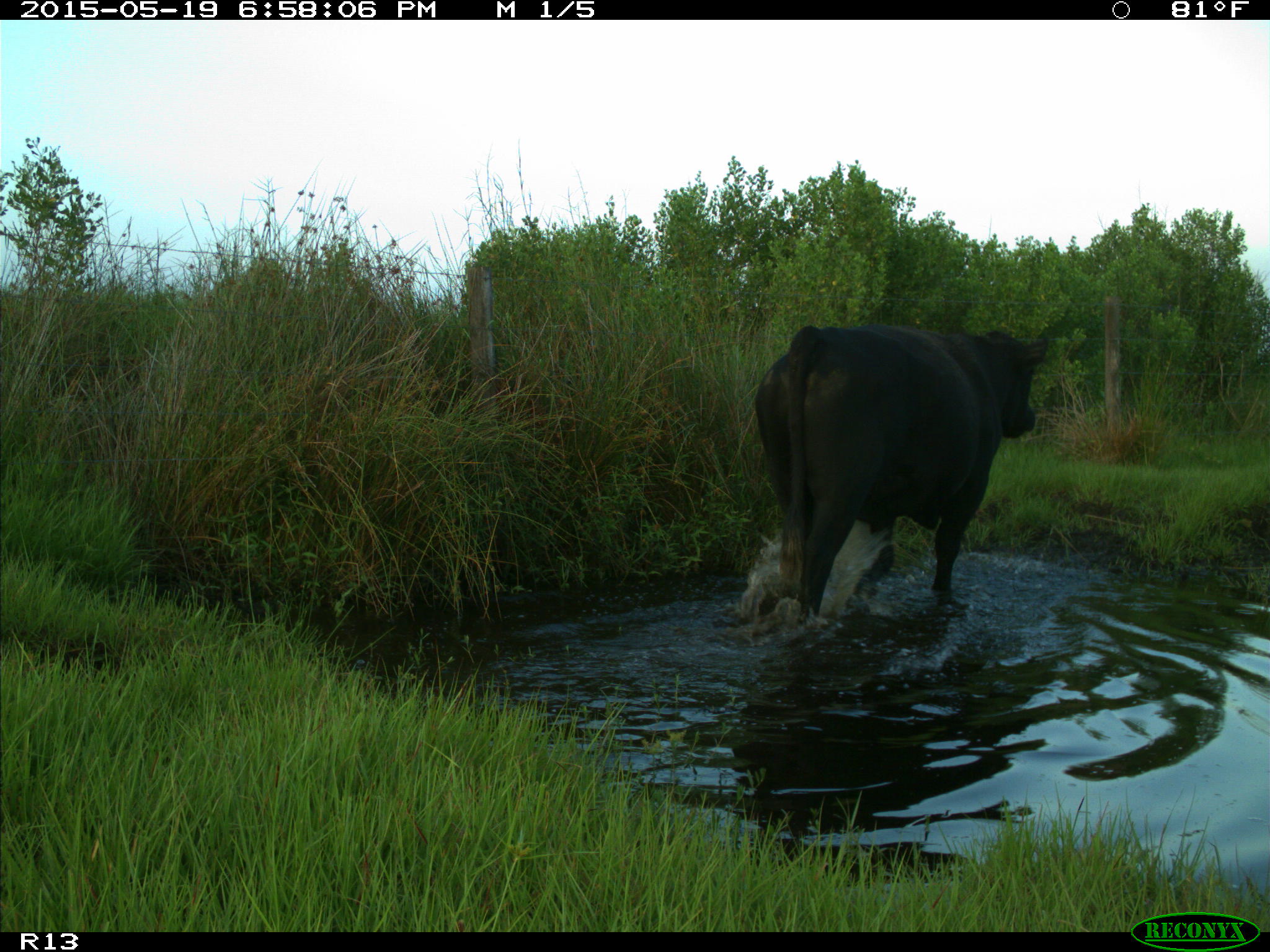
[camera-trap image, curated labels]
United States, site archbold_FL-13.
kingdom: Animalia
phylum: Chordata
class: Mammalia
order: Artiodactyla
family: Bovidae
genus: Bos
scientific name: Bos taurus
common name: domestic cow